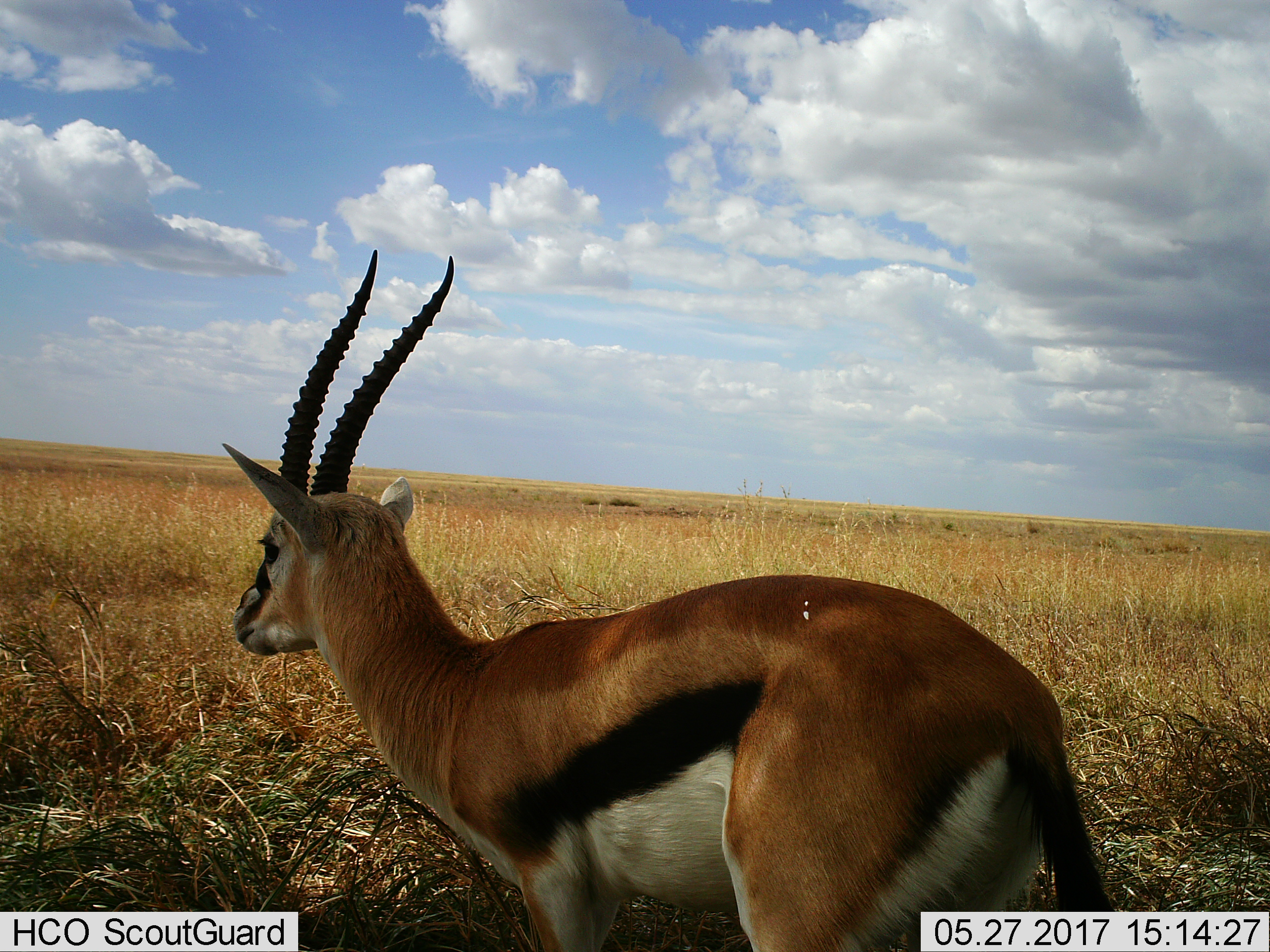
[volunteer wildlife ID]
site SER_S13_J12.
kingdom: Animalia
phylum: Chordata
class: Mammalia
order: Artiodactyla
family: Bovidae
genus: Eudorcas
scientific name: Eudorcas thomsonii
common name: thomson's gazelle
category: gazellethomsons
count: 1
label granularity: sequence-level